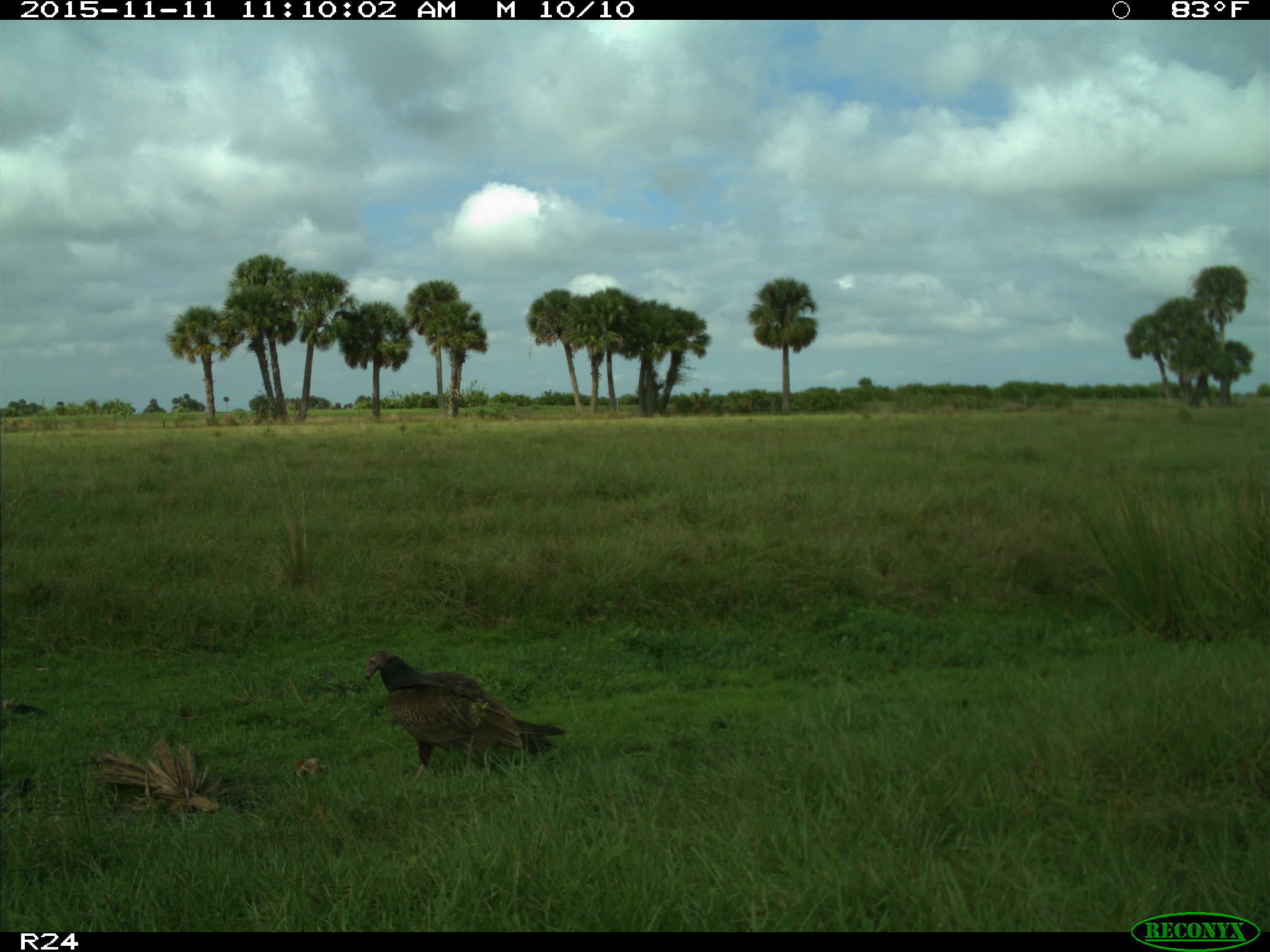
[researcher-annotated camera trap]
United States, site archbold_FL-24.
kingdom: Animalia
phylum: Chordata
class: Aves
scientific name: Aves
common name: birds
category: unidentified bird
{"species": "unidentified bird (birds) (Aves)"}